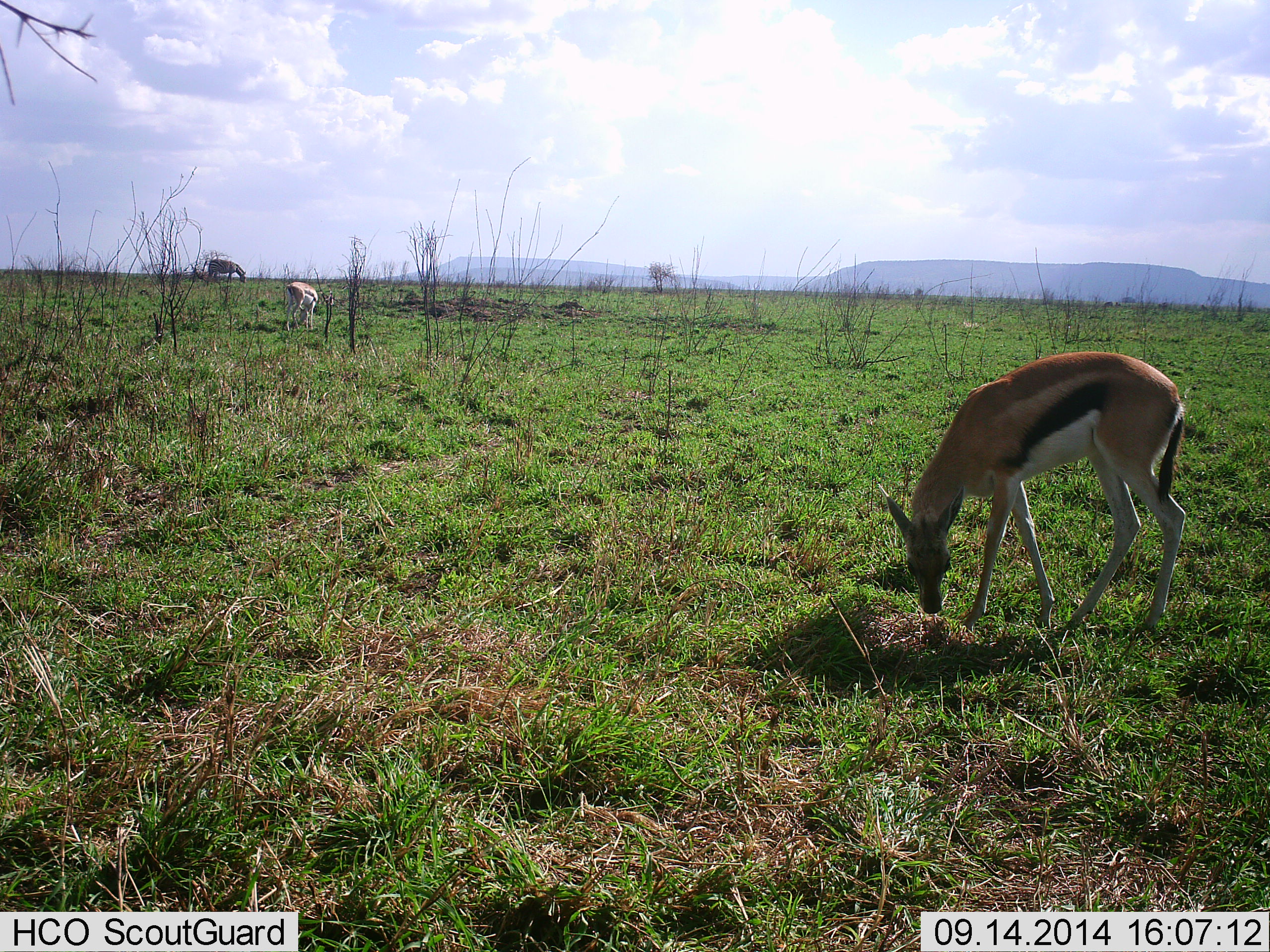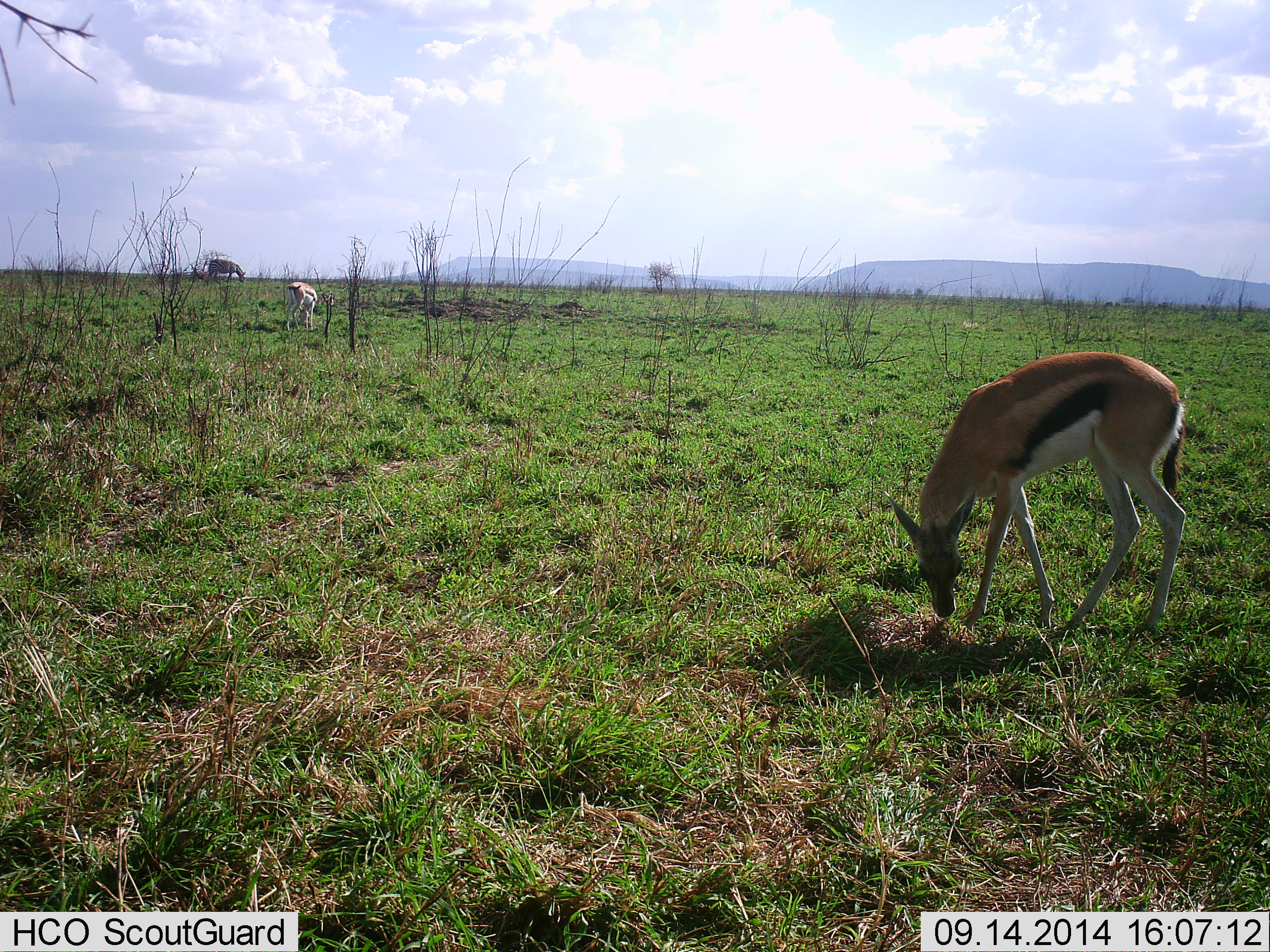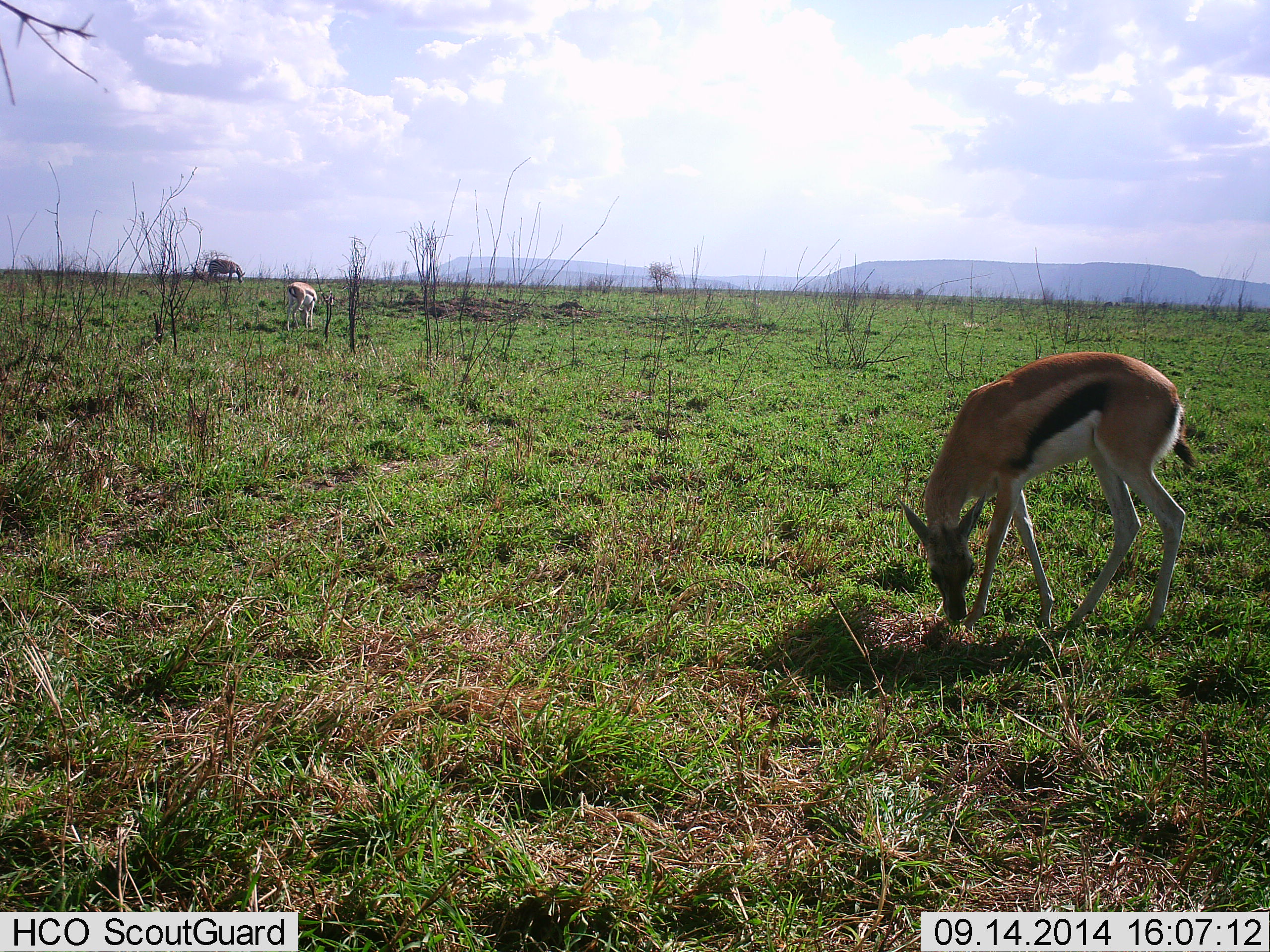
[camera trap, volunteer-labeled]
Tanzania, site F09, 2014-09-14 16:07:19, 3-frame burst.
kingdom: Animalia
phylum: Chordata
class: Mammalia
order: Artiodactyla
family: Bovidae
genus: Eudorcas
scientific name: Eudorcas thomsonii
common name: thomson's gazelle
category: gazellethomsons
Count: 3.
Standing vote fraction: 18%.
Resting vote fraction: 9%.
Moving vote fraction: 0%.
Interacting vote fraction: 0%.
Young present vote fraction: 0%.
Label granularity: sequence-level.